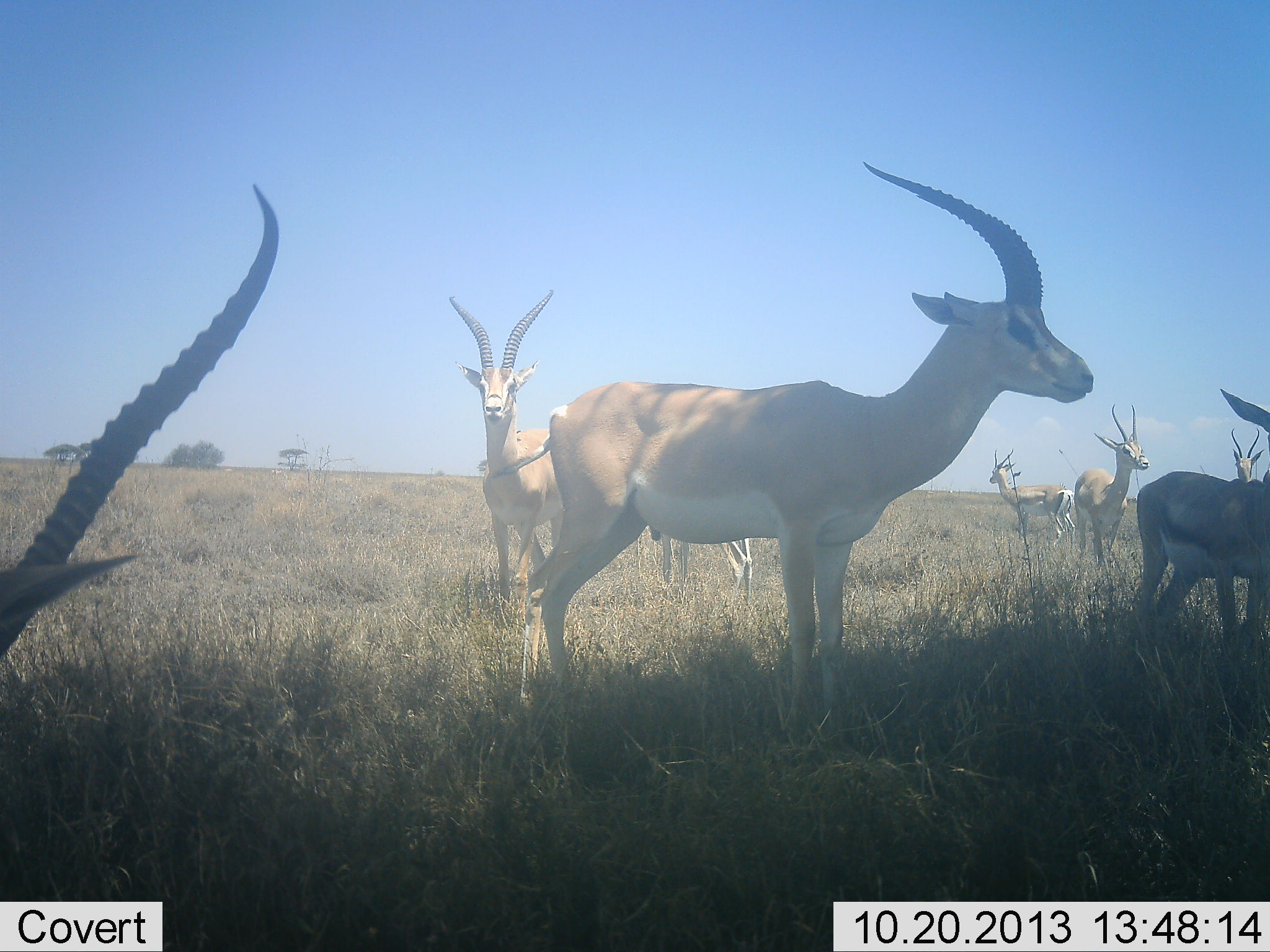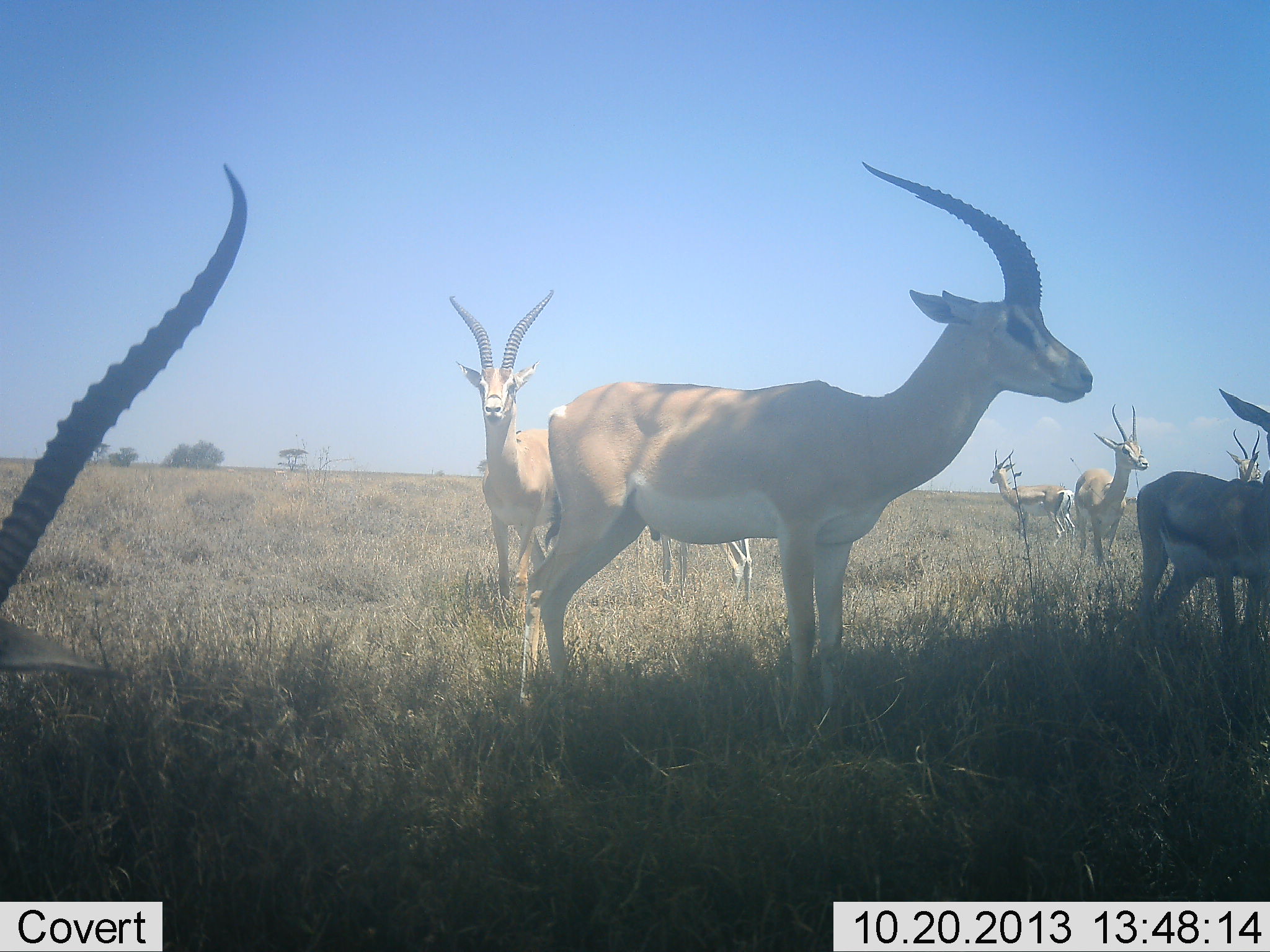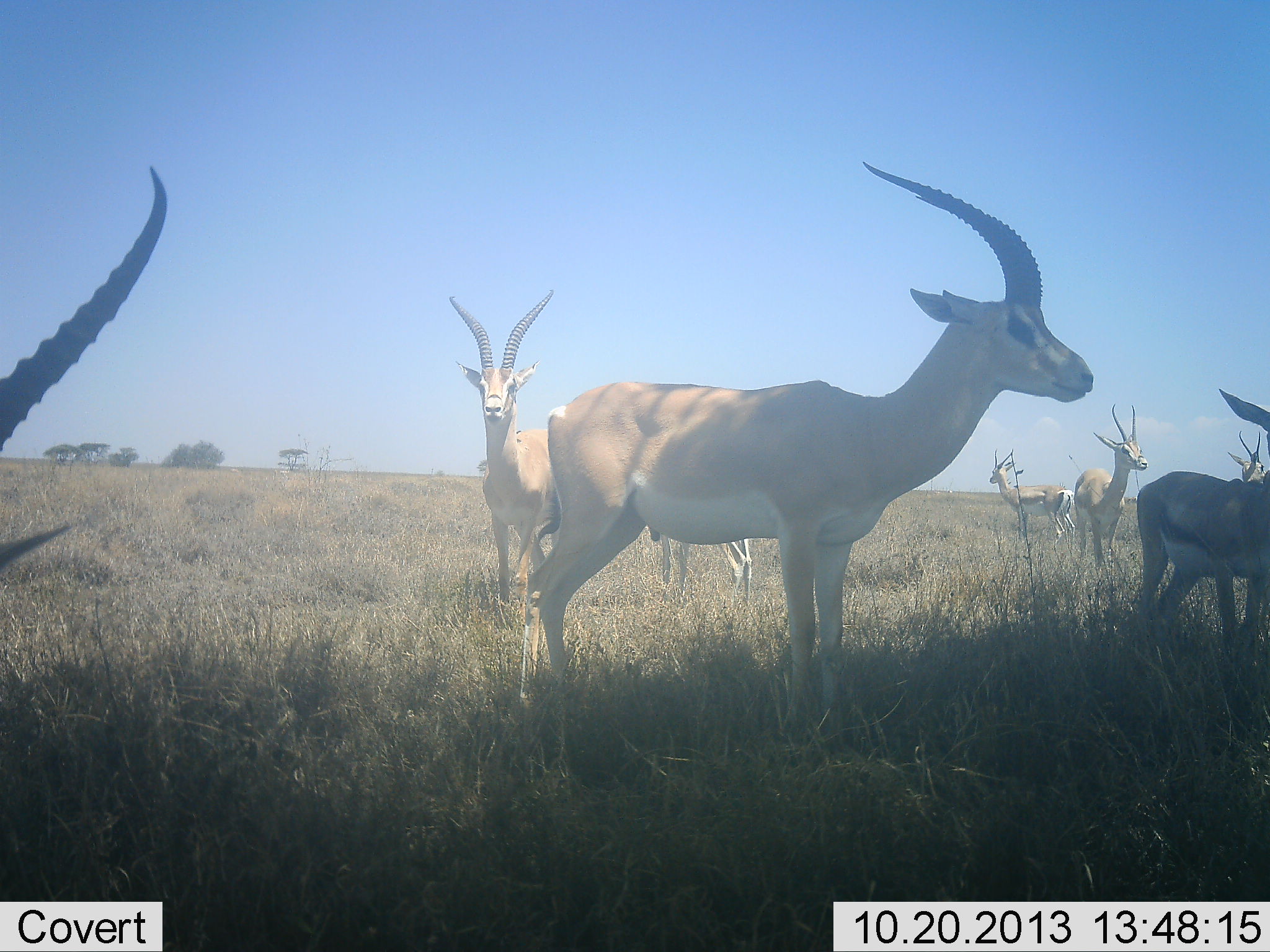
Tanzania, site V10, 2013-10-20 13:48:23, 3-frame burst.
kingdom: Animalia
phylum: Chordata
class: Mammalia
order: Artiodactyla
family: Bovidae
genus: Nanger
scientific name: Nanger granti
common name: grant's gazelle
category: gazellegrants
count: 8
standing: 100%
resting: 21%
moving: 6%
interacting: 6%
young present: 3%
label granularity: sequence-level